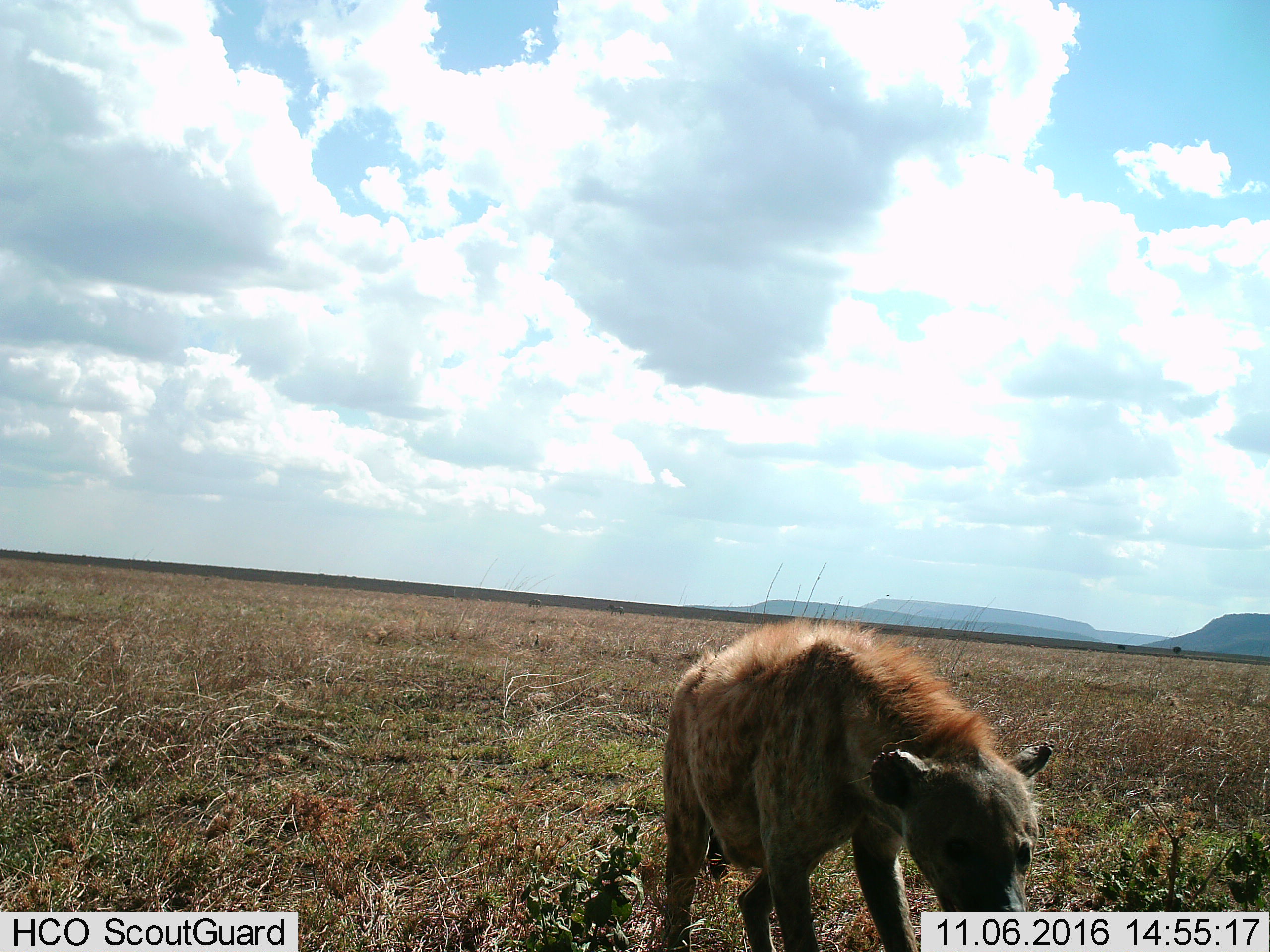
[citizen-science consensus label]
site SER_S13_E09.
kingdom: Animalia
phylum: Chordata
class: Mammalia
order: Carnivora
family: Hyaenidae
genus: Crocuta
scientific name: Crocuta crocuta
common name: spotted hyena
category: hyenaspotted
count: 1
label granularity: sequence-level